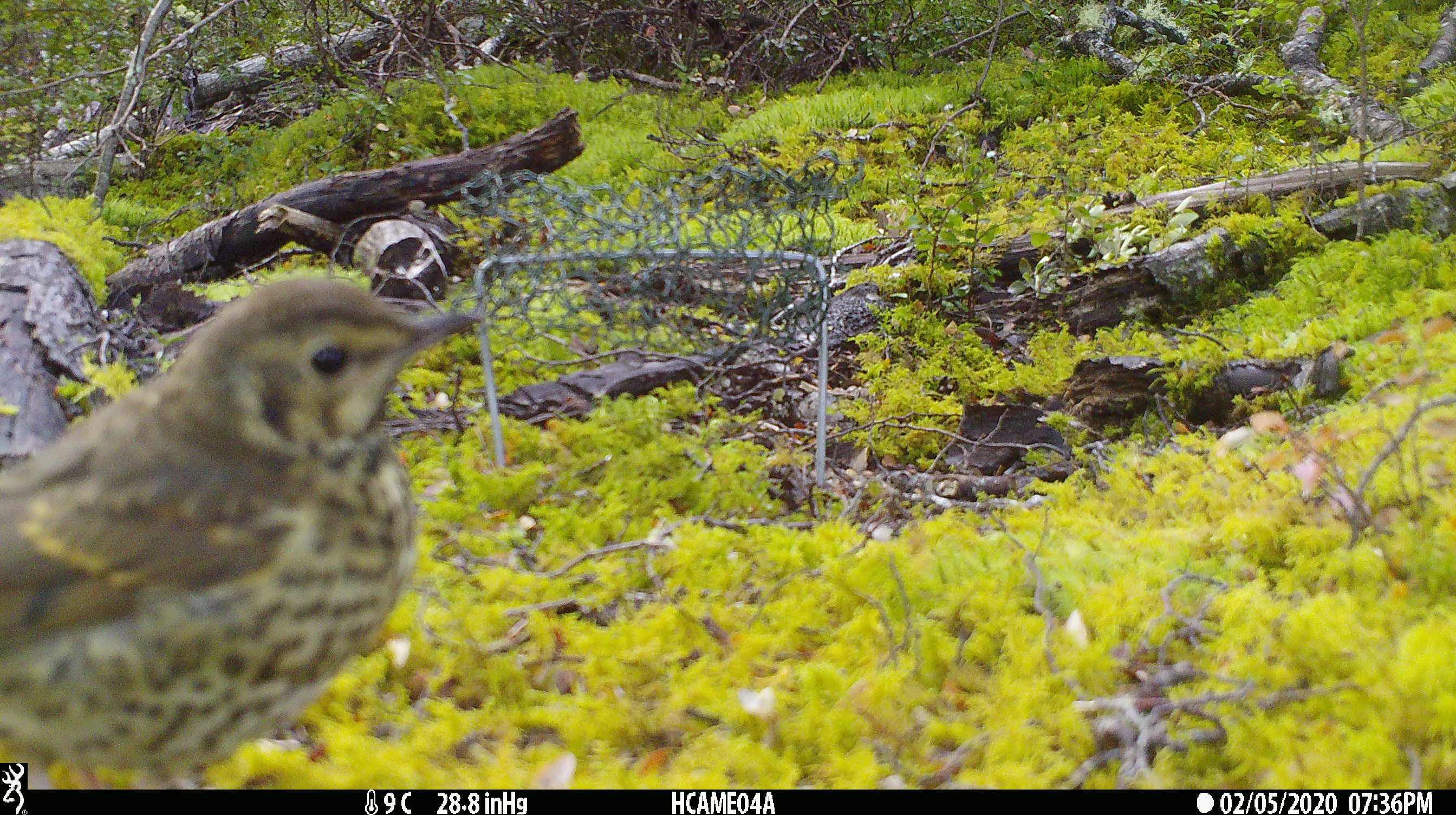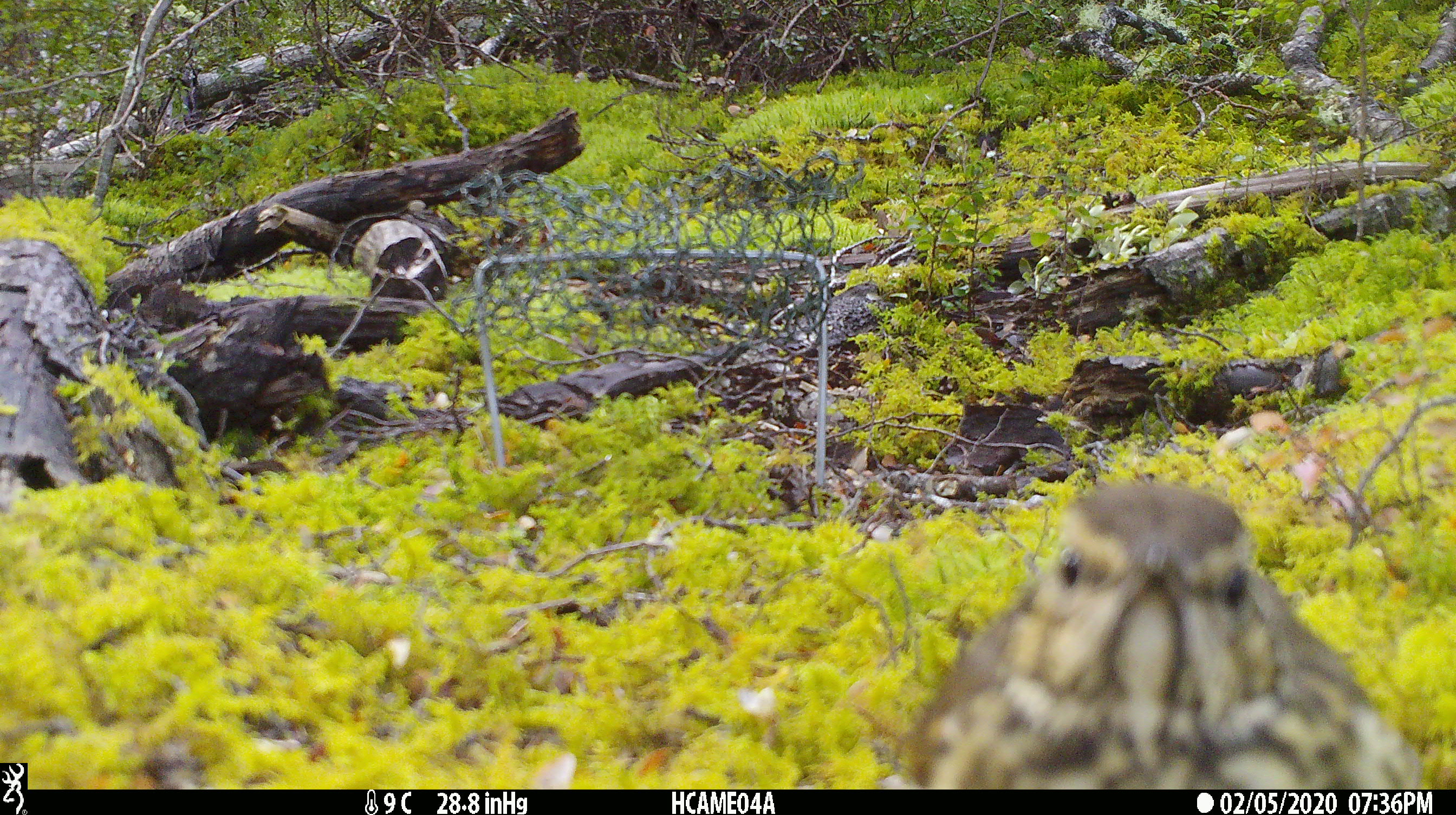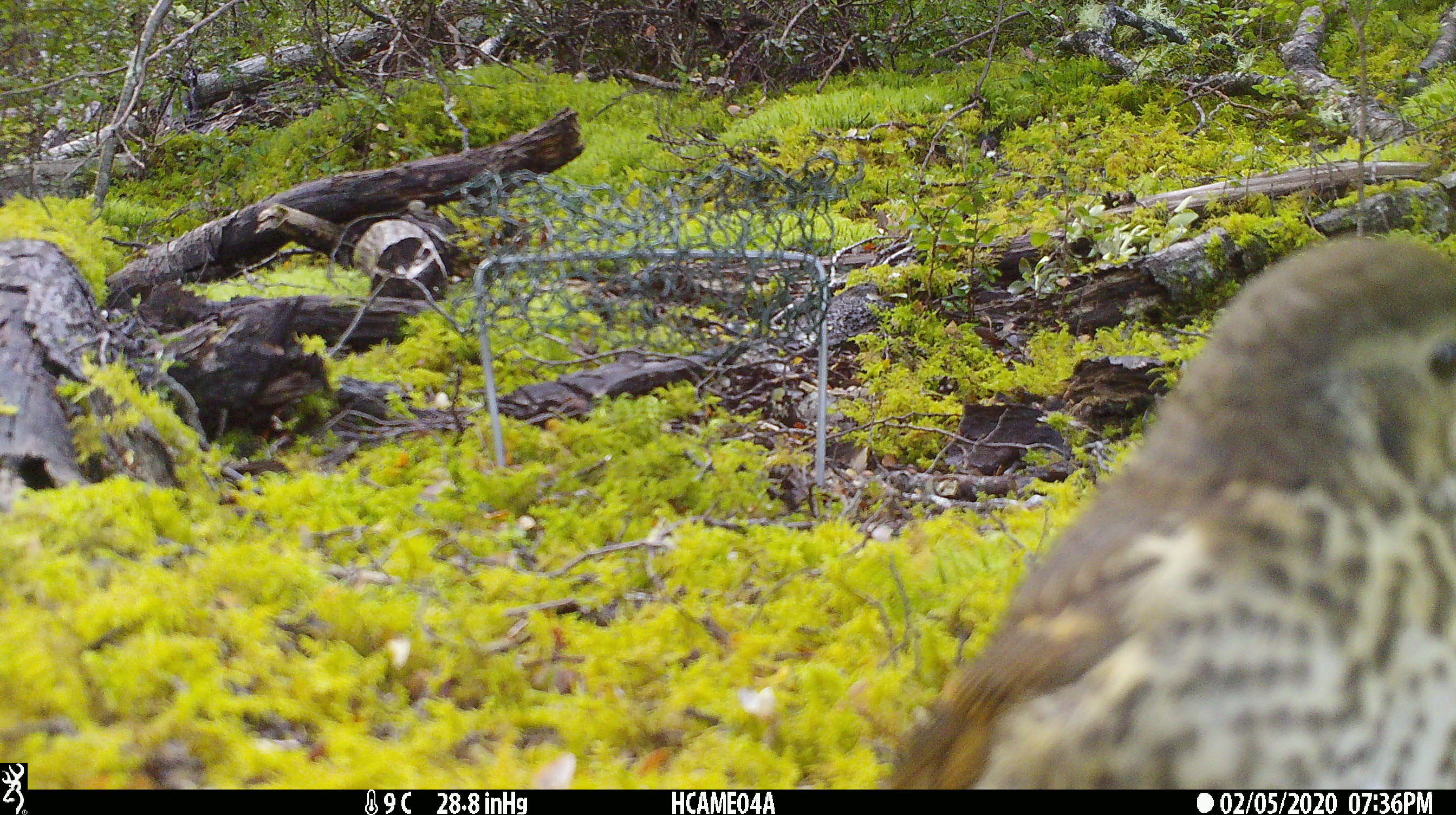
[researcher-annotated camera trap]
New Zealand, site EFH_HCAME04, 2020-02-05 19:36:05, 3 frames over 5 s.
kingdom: Animalia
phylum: Chordata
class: Aves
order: Passeriformes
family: Turdidae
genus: Turdus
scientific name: Turdus philomelos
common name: song thrush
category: thrush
Thrush (song thrush) (Turdus philomelos).